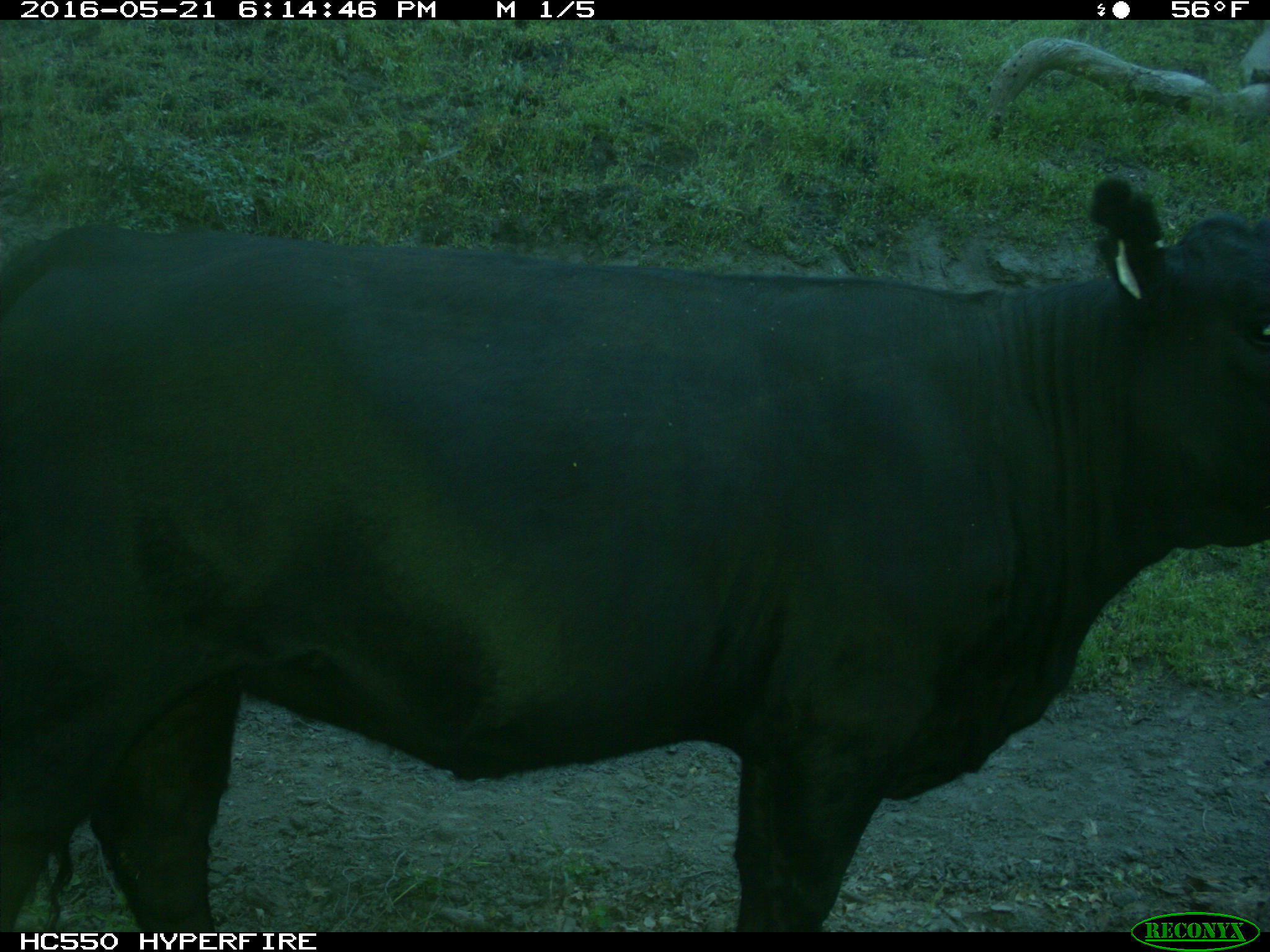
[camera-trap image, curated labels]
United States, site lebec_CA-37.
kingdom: Animalia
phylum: Chordata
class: Mammalia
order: Artiodactyla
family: Bovidae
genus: Bos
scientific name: Bos taurus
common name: domestic cow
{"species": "Bos taurus (domestic cow)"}